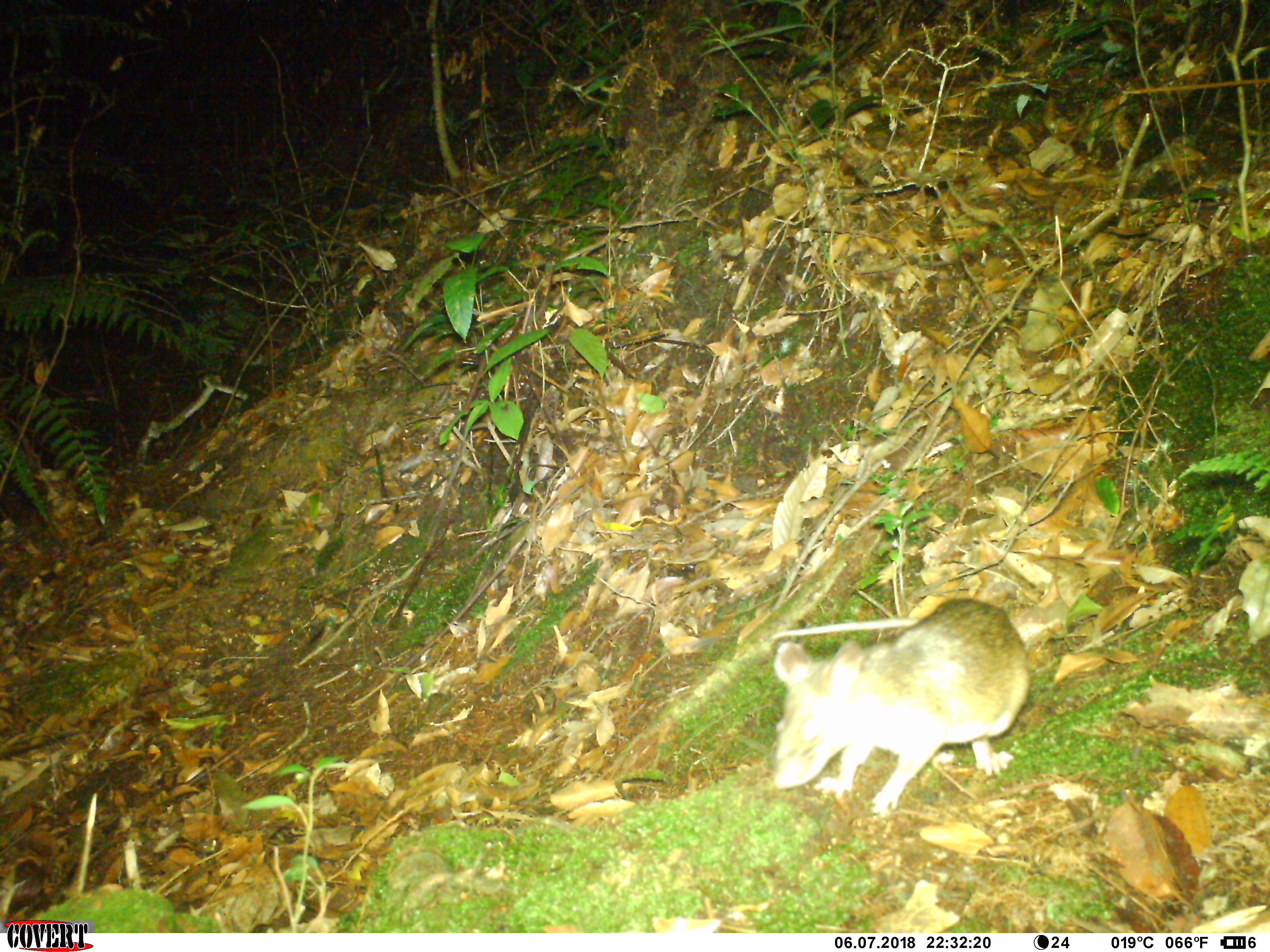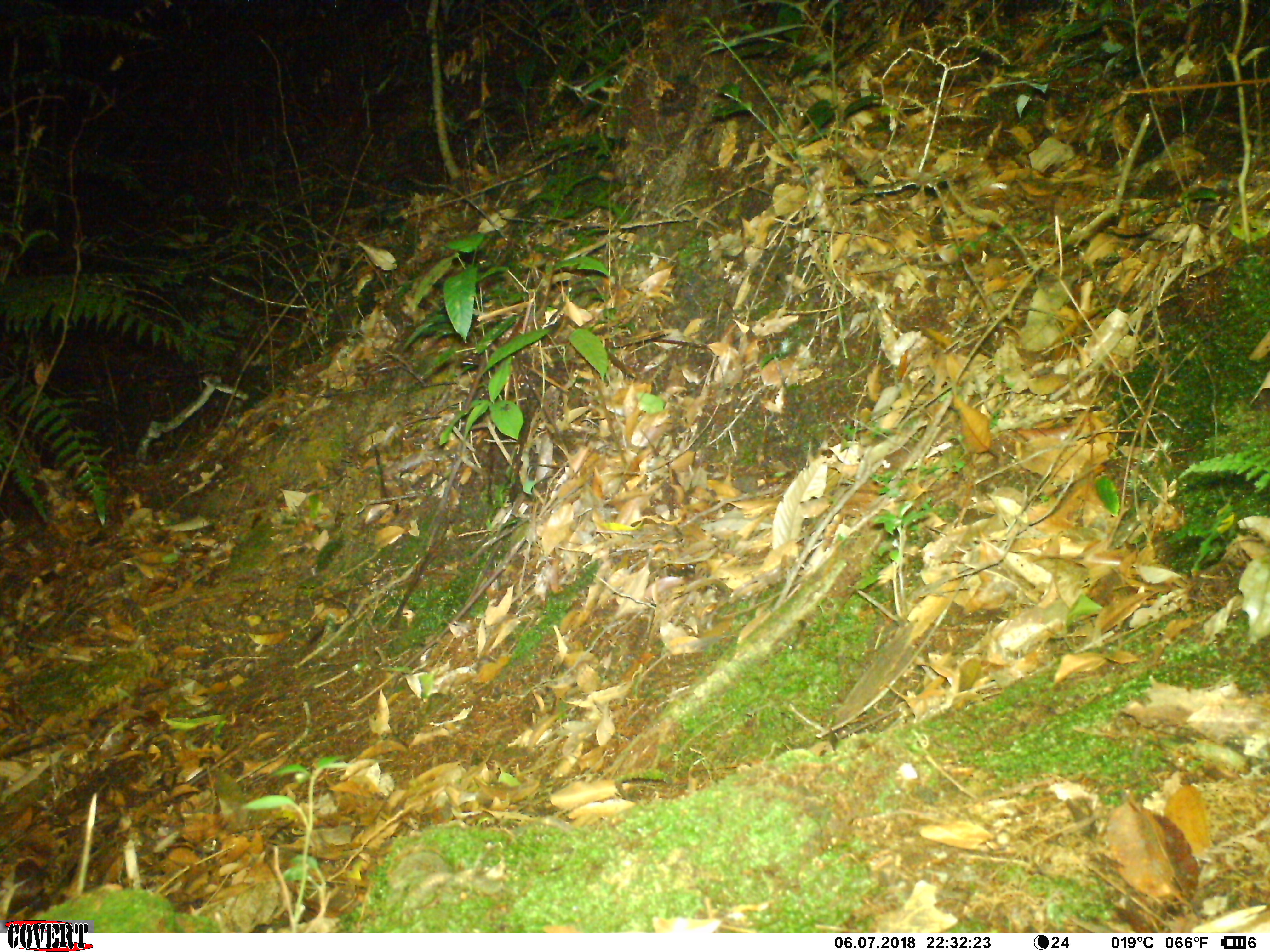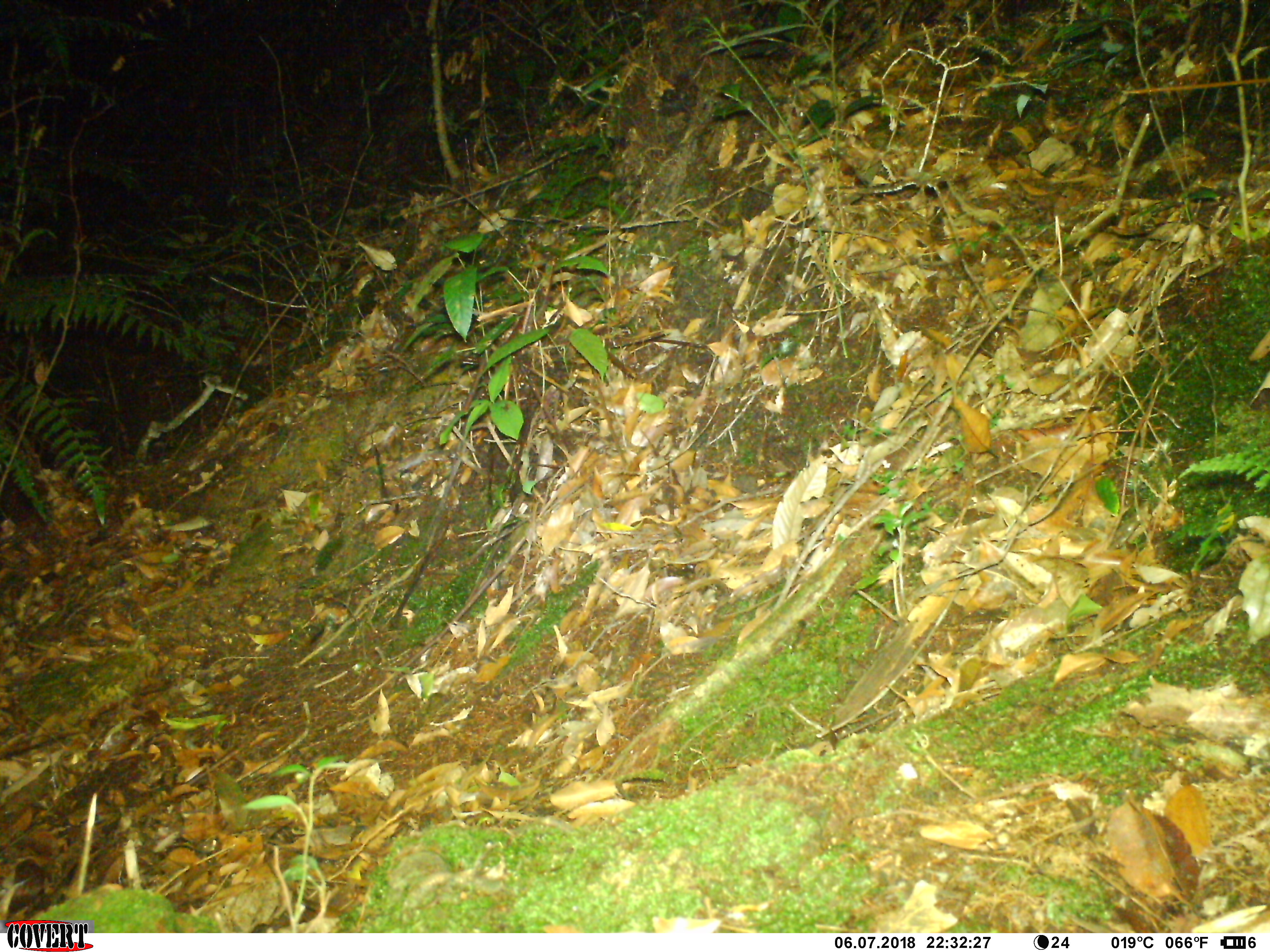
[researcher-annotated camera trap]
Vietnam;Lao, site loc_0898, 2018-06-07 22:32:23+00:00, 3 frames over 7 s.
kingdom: Animalia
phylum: Chordata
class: Mammalia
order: Rodentia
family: Muridae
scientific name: Muridae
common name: old-world mice and rats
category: unidentified murid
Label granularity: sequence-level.